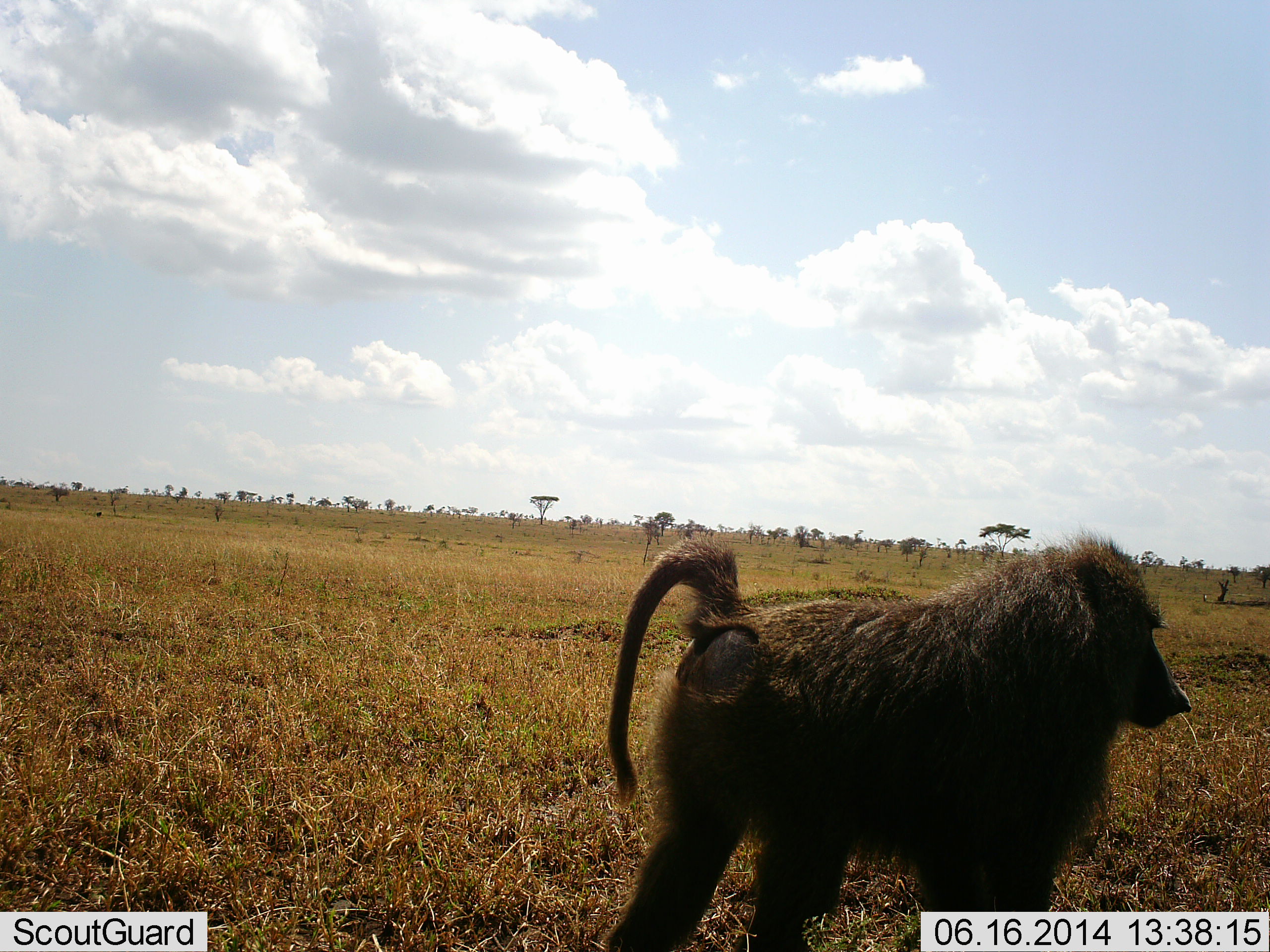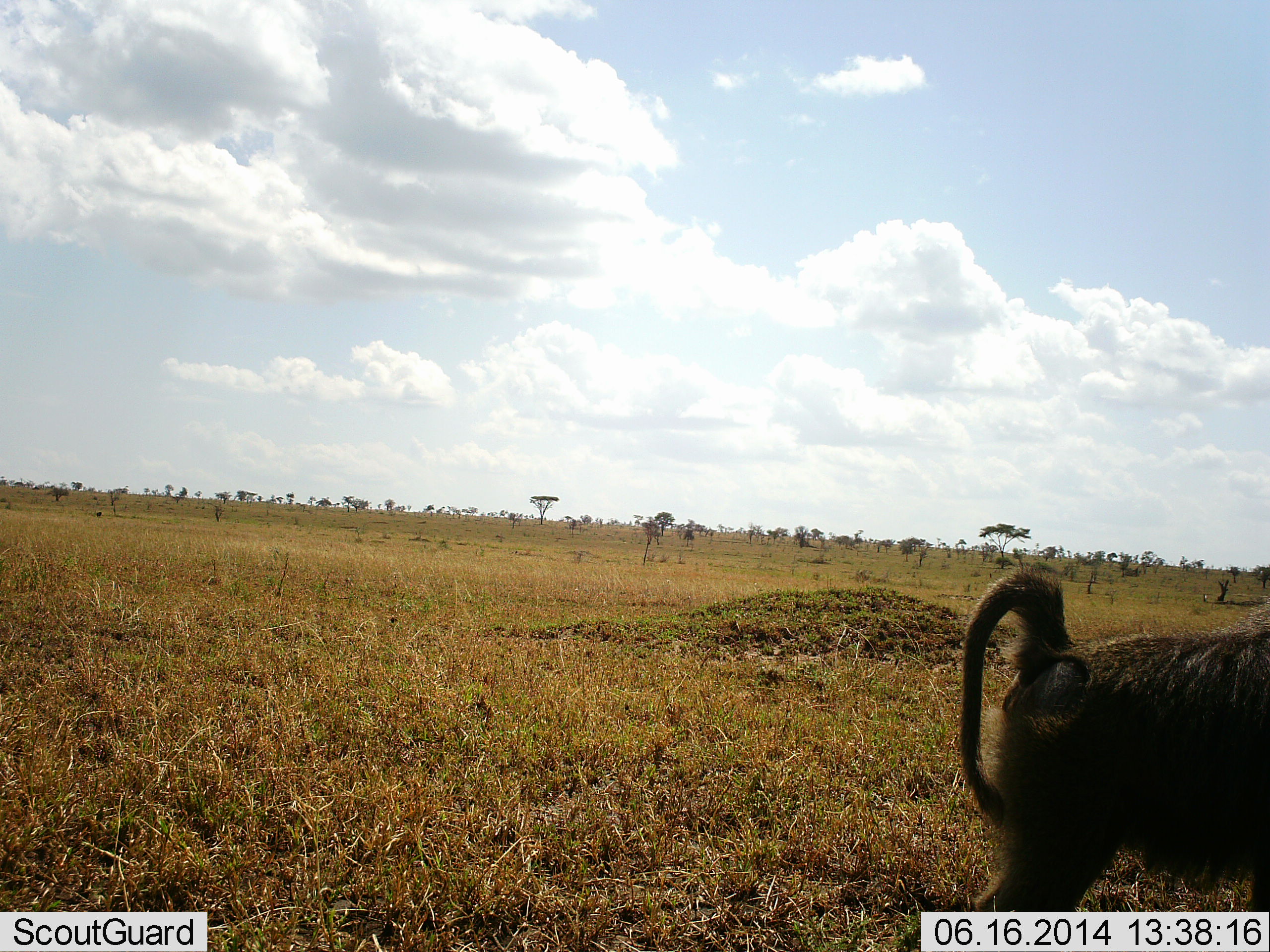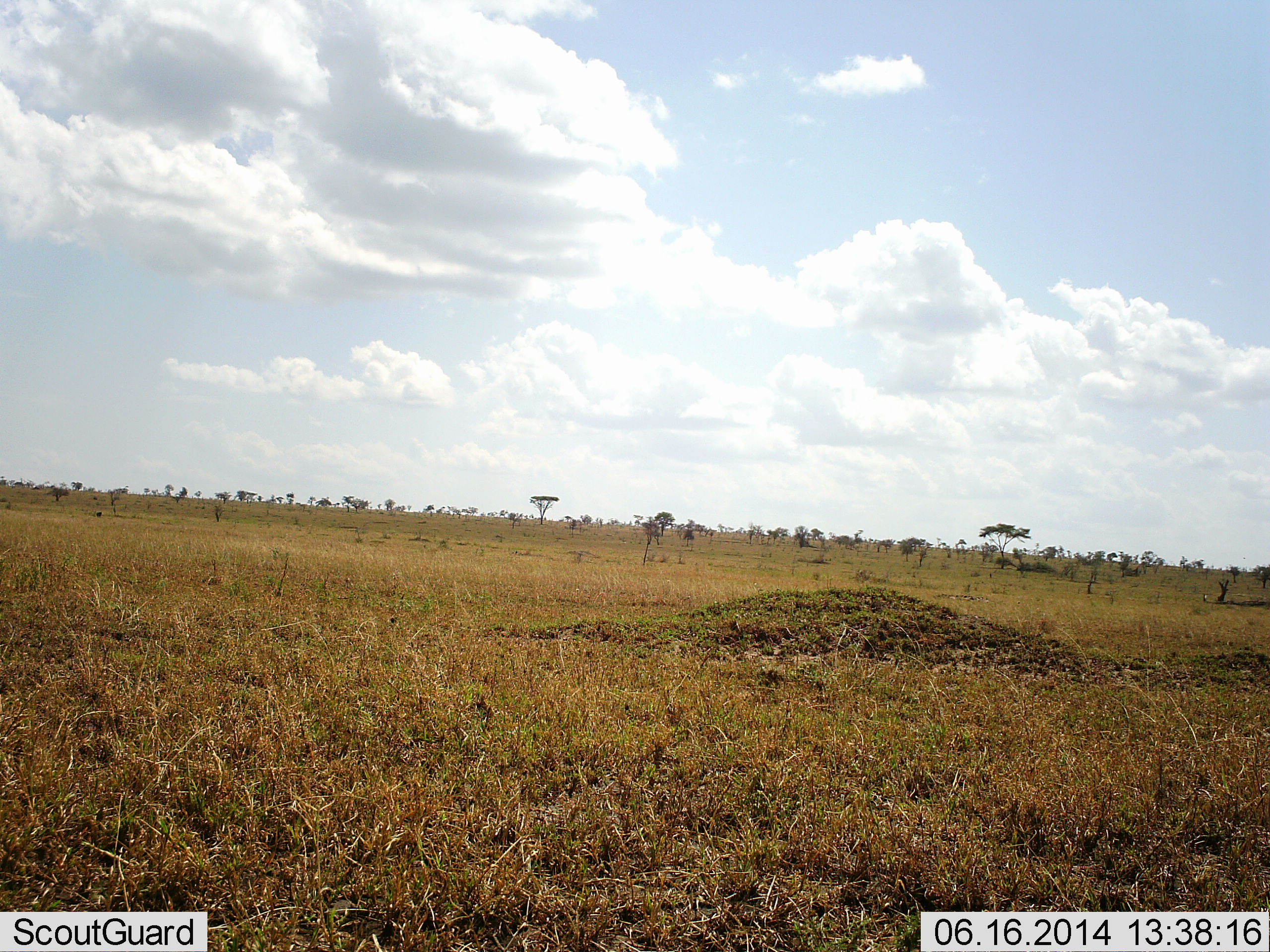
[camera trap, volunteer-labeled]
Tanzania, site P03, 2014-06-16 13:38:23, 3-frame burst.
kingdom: Animalia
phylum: Chordata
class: Mammalia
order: Primates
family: Cercopithecidae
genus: Papio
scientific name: Papio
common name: baboon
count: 1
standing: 0%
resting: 0%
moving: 100%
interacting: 0%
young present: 0%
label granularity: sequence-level